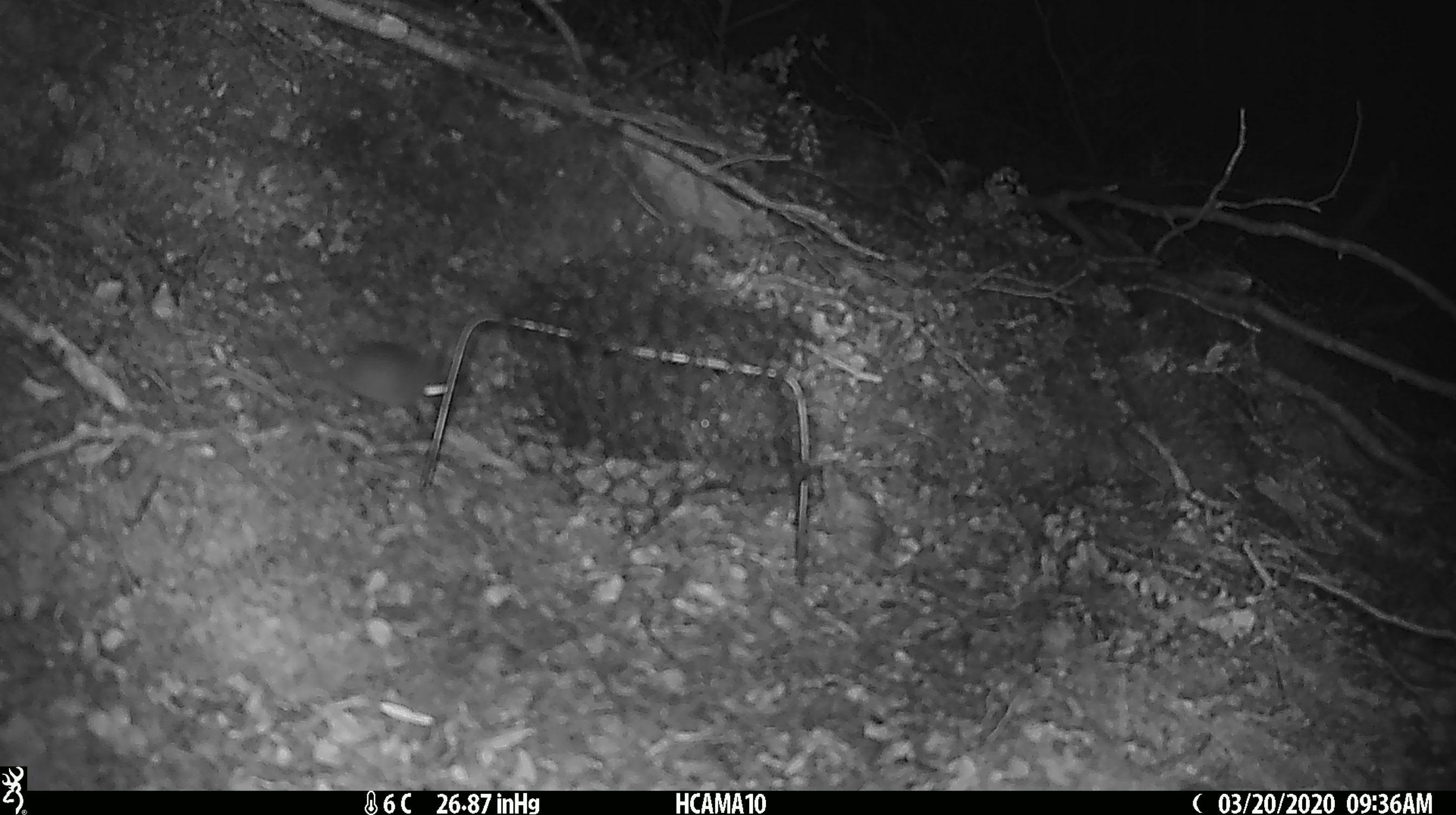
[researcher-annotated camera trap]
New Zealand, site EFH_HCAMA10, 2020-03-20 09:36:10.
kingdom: Animalia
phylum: Chordata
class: Mammalia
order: Rodentia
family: Muridae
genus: Mus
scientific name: Mus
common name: mouse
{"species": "mouse (Mus)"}